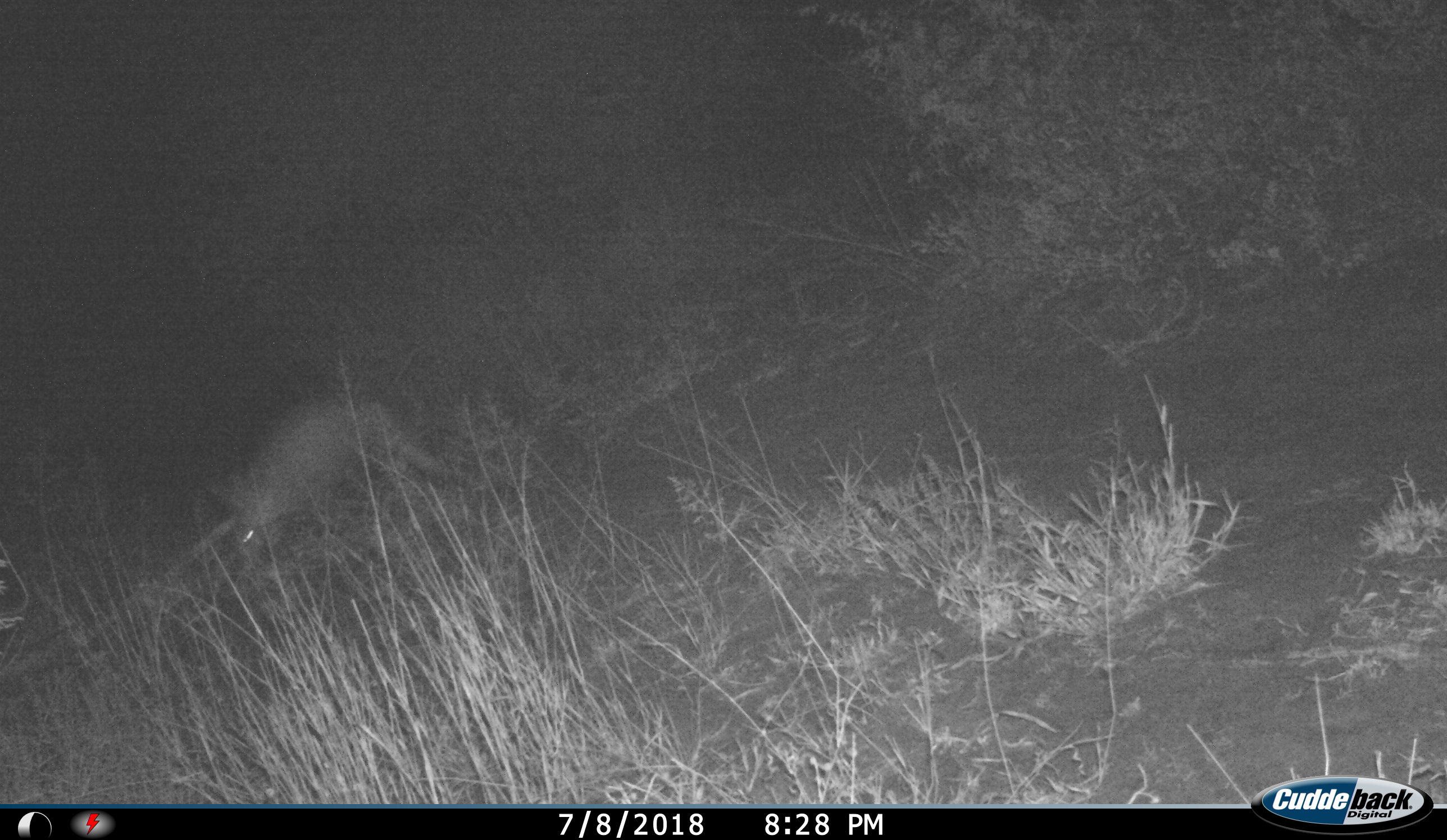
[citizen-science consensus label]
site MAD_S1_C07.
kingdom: Animalia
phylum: Chordata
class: Mammalia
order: Tubulidentata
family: Orycteropodidae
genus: Orycteropus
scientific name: Orycteropus afer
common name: aardvark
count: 1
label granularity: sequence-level